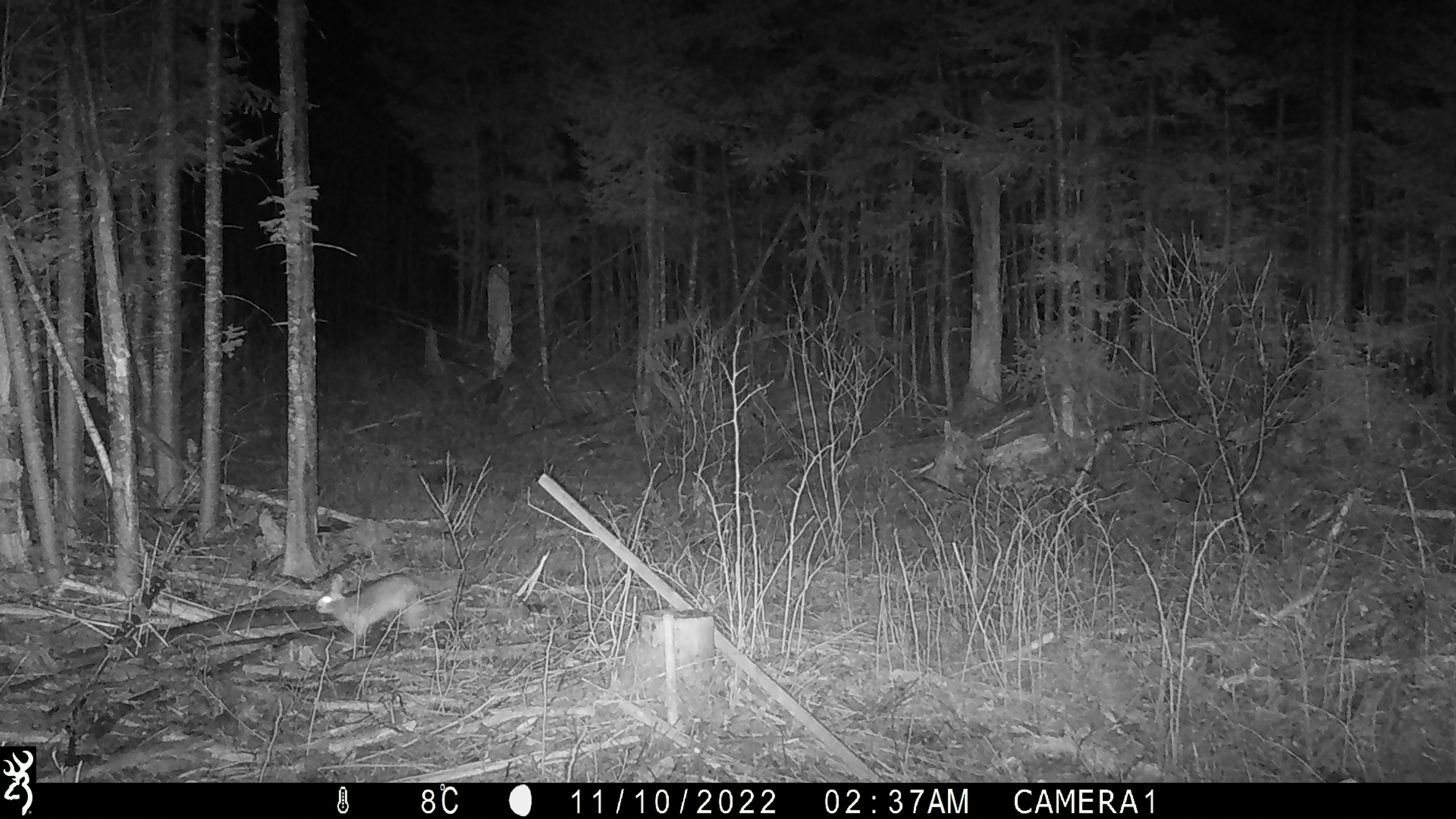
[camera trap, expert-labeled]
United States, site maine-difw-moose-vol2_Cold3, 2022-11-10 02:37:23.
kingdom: Animalia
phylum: Chordata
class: Mammalia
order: Lagomorpha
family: Leporidae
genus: Lepus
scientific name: Lepus americanus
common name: snowshoe hare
Snowshoe hare (Lepus americanus).